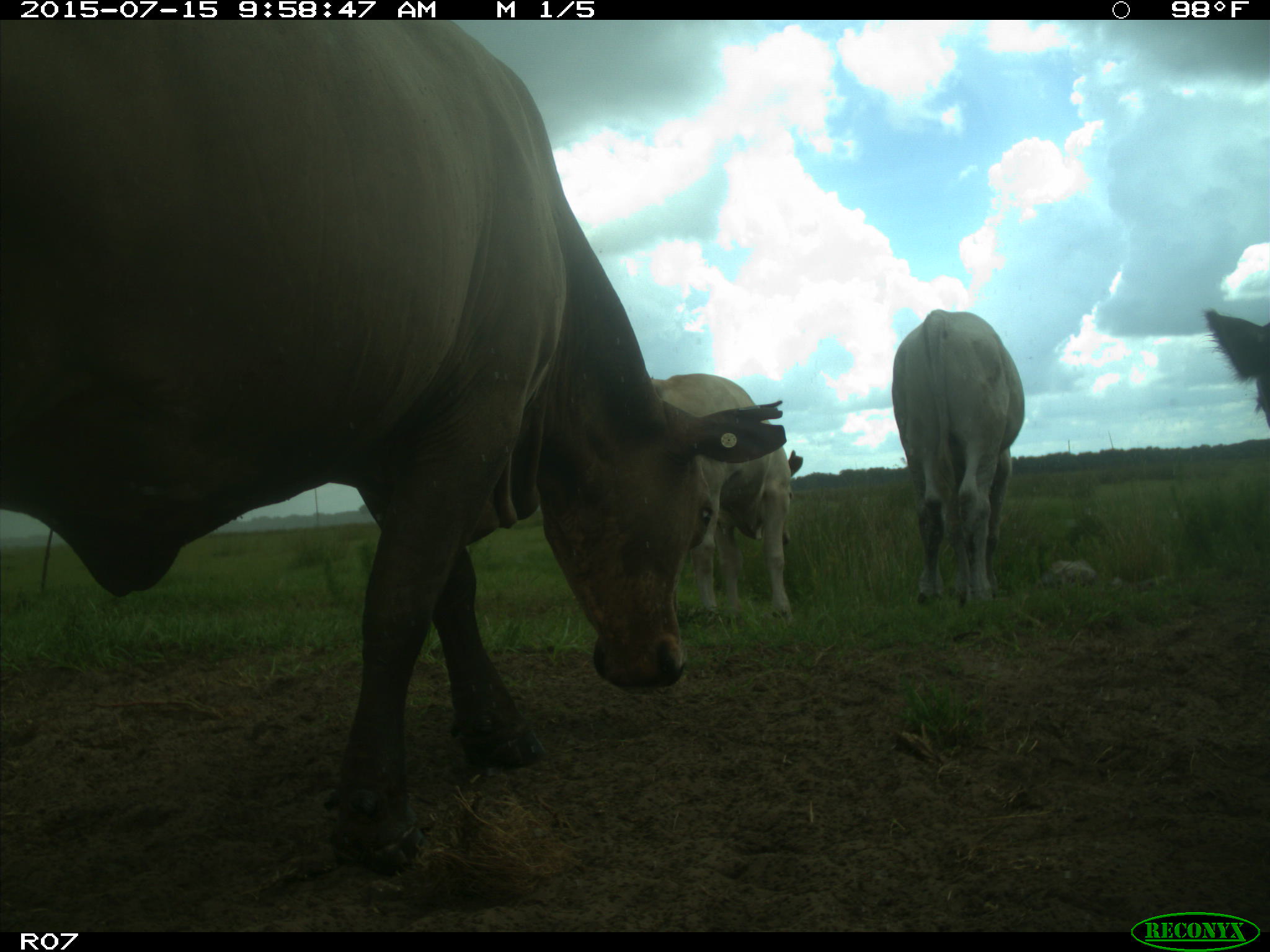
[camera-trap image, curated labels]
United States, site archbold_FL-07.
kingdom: Animalia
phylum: Chordata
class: Mammalia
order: Artiodactyla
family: Bovidae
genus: Bos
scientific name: Bos taurus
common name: domestic cow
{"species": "Bos taurus (domestic cow)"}